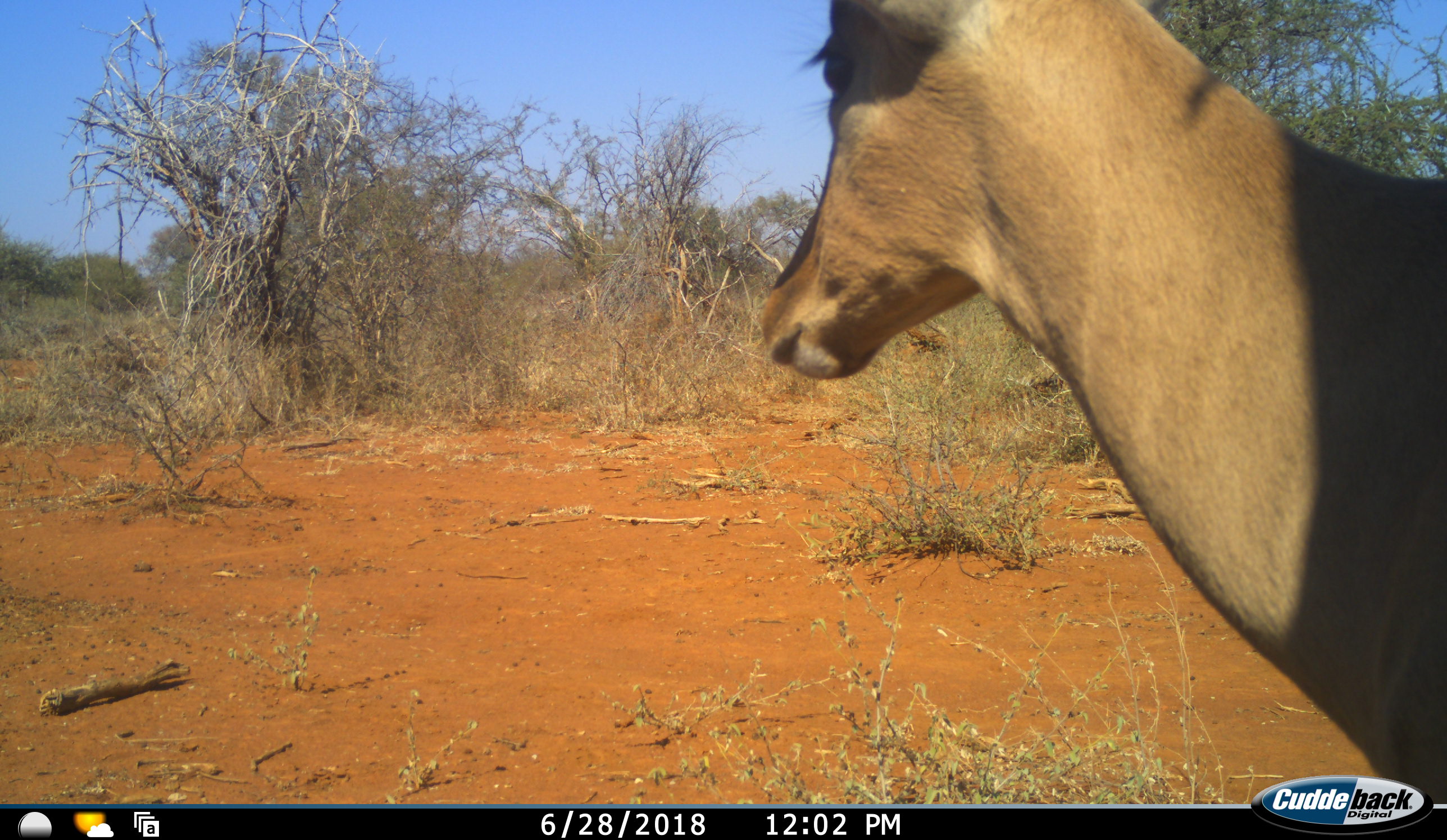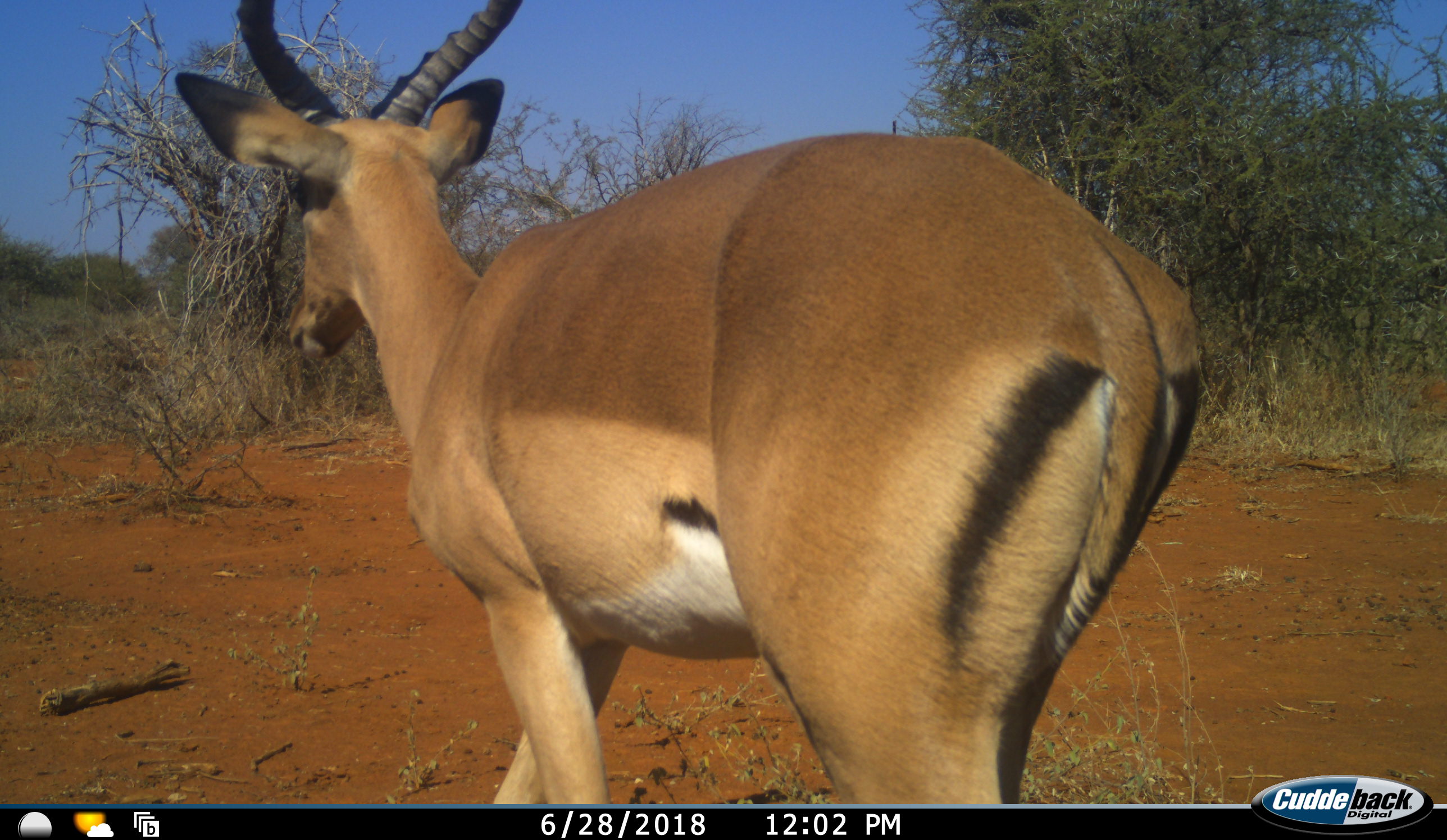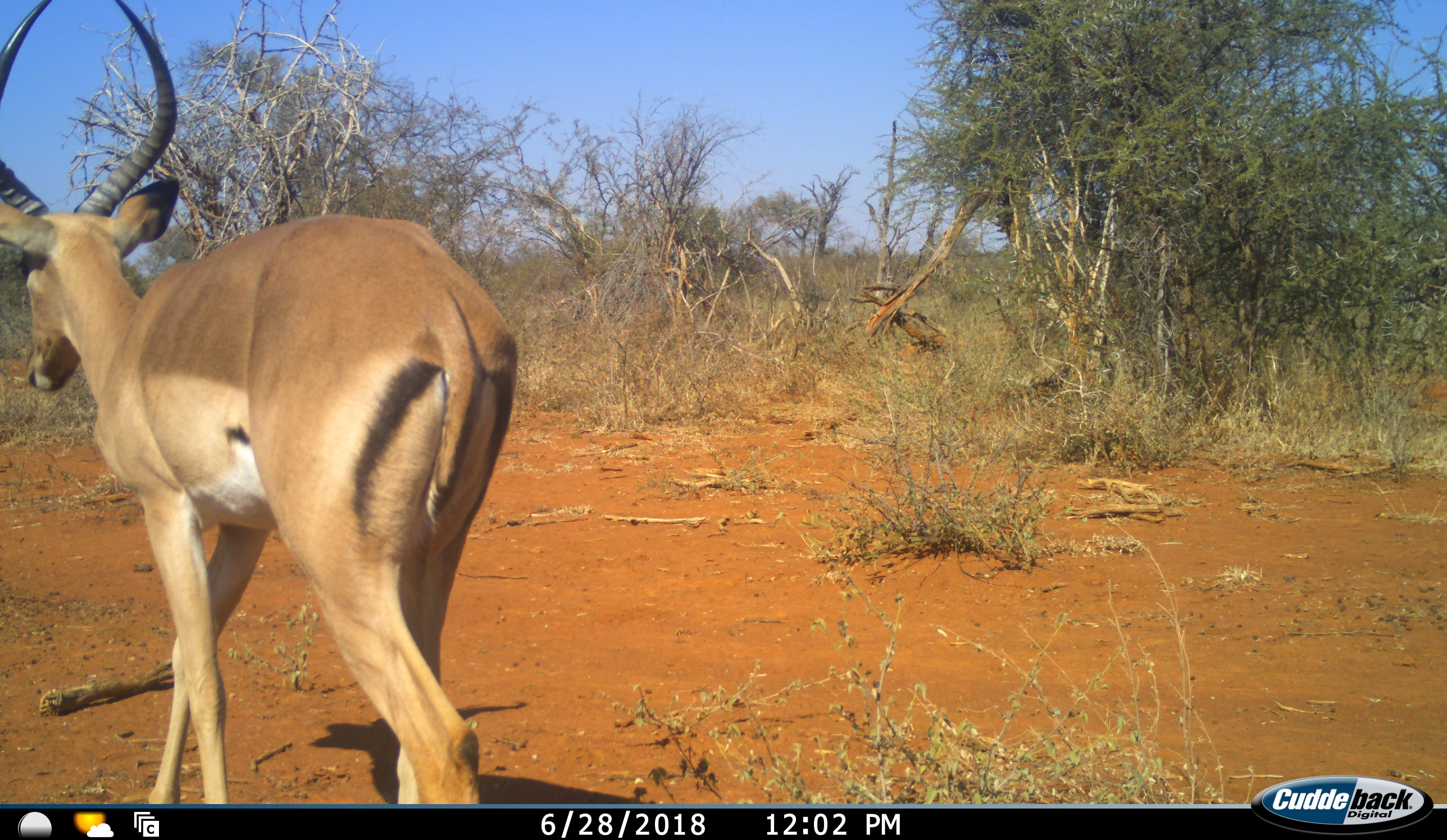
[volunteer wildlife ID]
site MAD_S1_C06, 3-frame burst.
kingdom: Animalia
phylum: Chordata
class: Mammalia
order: Artiodactyla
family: Bovidae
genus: Aepyceros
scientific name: Aepyceros melampus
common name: impala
Impala (Aepyceros melampus), count 1. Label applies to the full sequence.